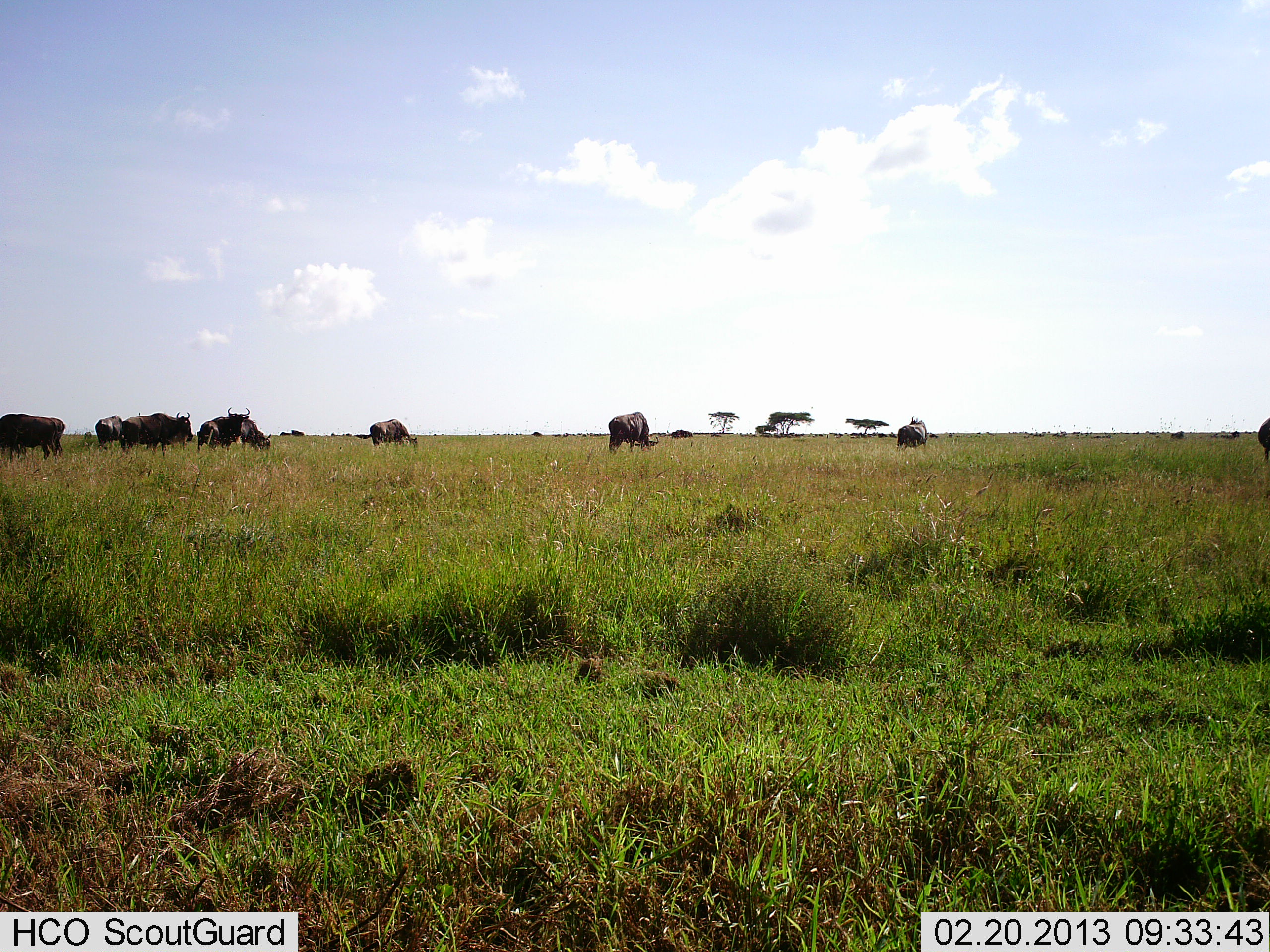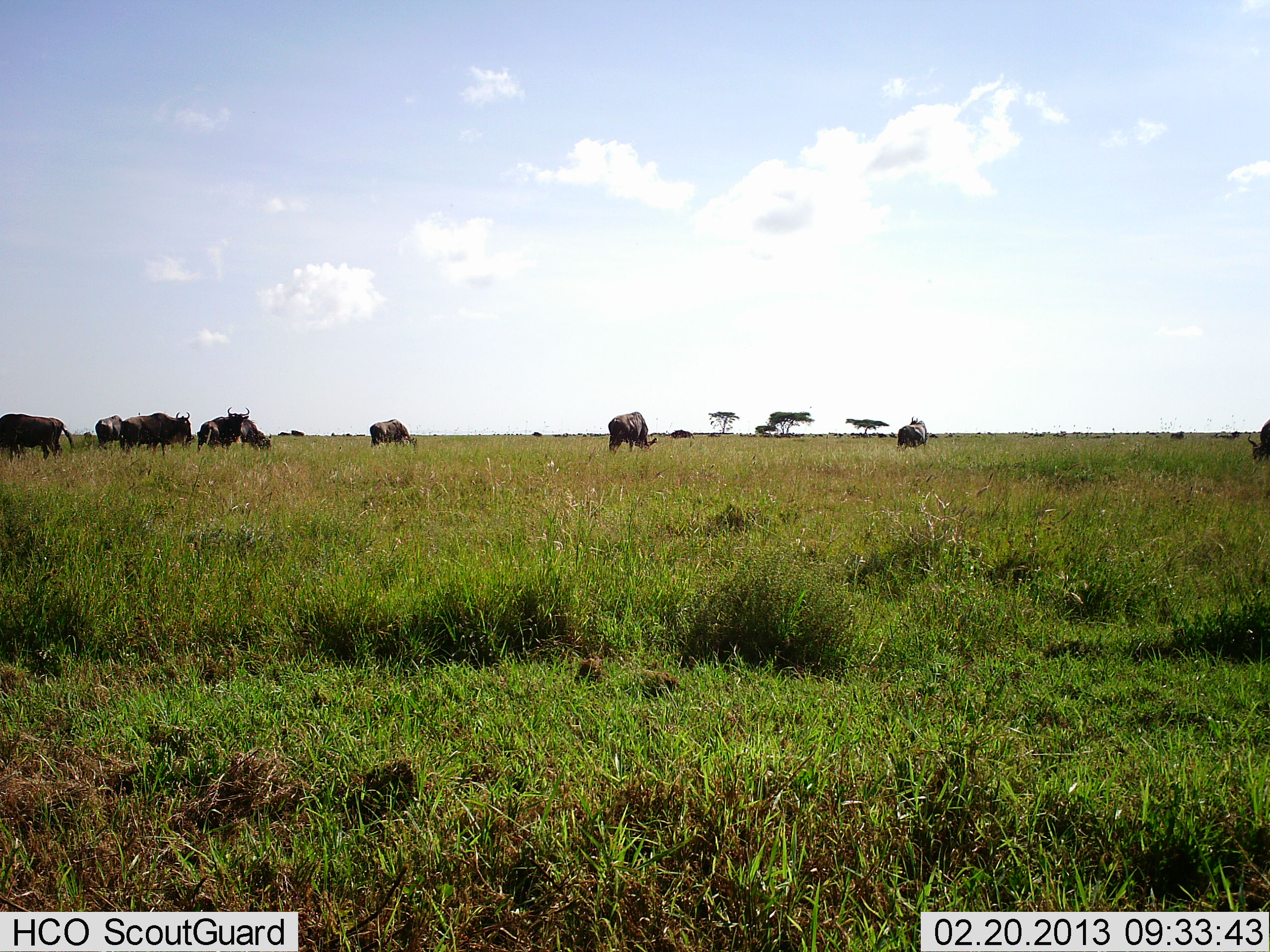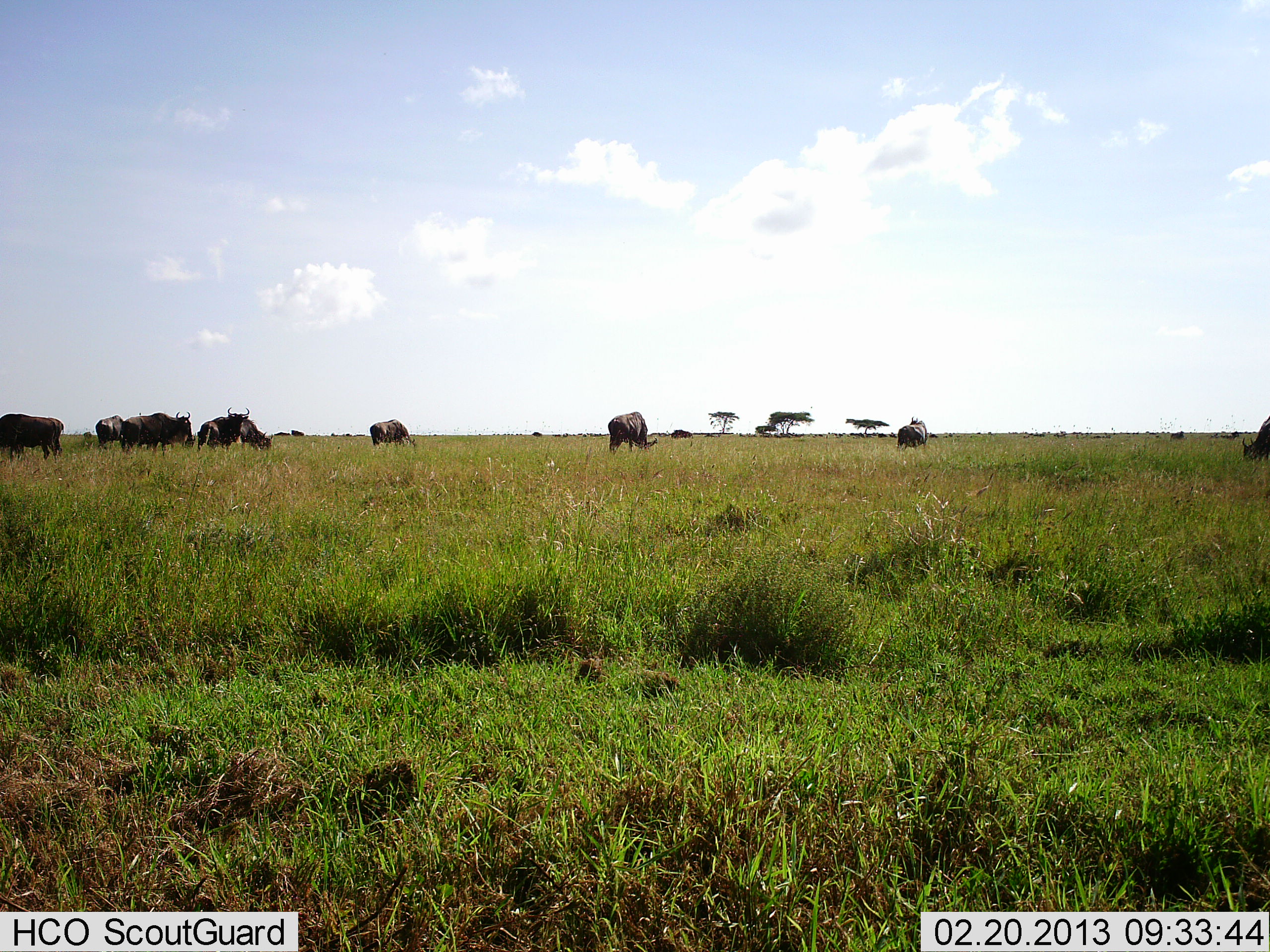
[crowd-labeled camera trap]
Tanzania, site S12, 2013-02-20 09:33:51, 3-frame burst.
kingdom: Animalia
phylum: Chordata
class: Mammalia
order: Artiodactyla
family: Bovidae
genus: Connochaetes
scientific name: Connochaetes taurinus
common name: blue wildebeest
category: wildebeest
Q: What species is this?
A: Wildebeest (blue wildebeest) (Connochaetes taurinus).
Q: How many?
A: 9.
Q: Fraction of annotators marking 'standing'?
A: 48%.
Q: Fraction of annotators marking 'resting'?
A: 4%.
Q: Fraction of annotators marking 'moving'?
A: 12%.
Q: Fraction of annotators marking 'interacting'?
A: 0%.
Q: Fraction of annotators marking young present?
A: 0%.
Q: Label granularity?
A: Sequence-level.